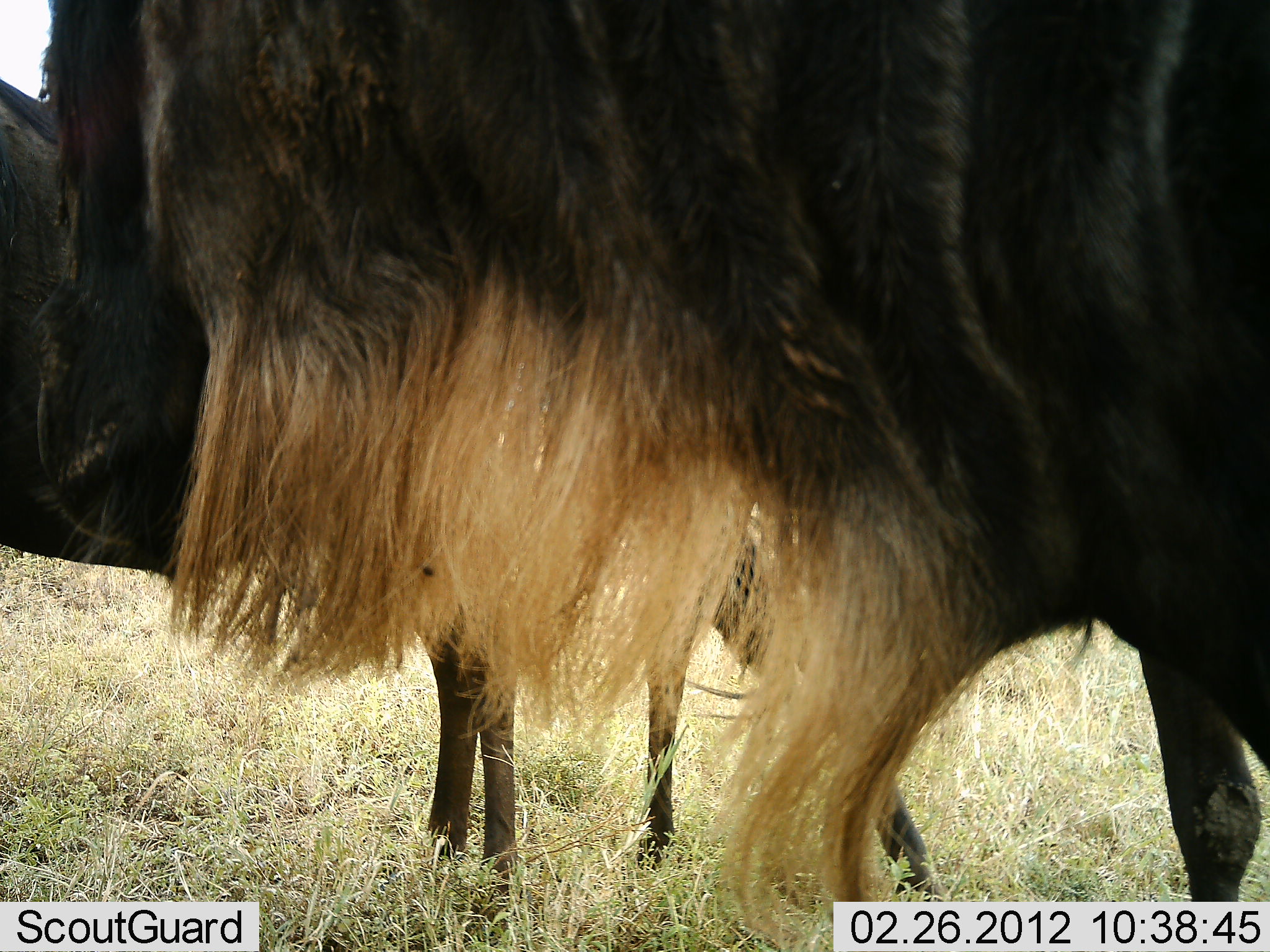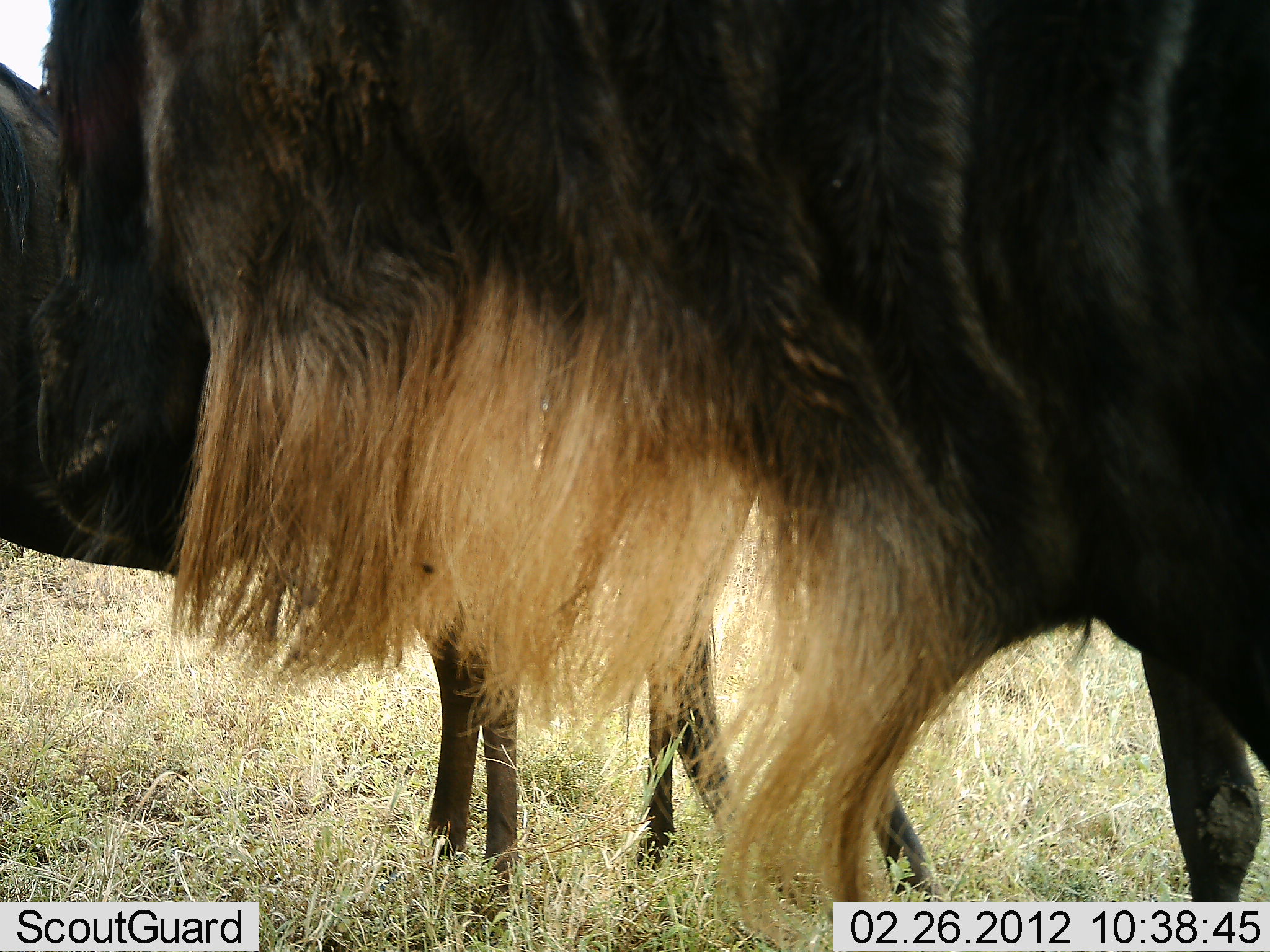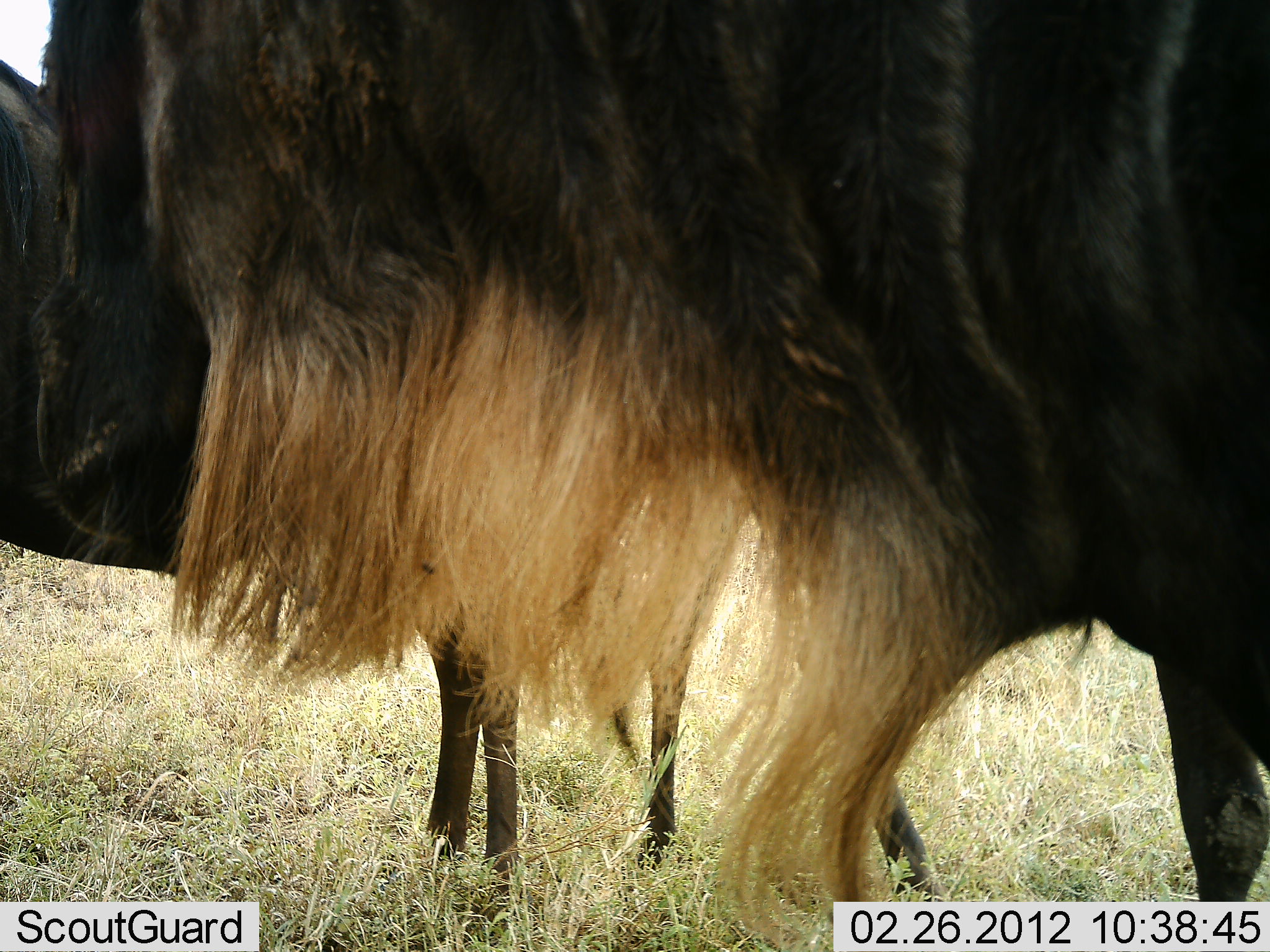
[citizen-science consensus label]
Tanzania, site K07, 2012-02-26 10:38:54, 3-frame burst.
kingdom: Animalia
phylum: Chordata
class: Mammalia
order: Artiodactyla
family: Bovidae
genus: Connochaetes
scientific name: Connochaetes taurinus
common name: blue wildebeest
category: wildebeest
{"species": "wildebeest (blue wildebeest) (Connochaetes taurinus)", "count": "3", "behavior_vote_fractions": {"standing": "100%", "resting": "0%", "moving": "17%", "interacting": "0%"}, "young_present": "8%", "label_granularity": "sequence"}